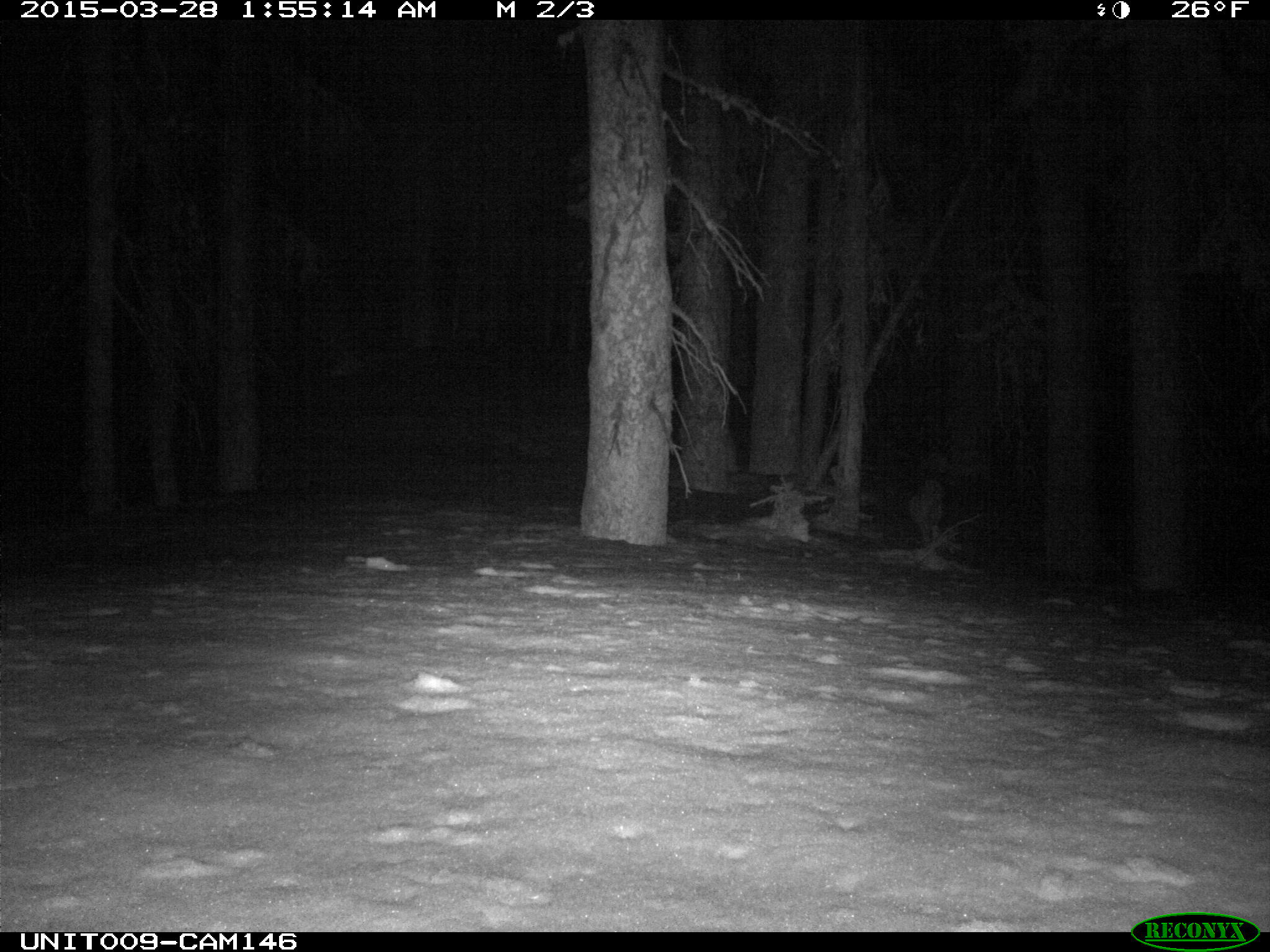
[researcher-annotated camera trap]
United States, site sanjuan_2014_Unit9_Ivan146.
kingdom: Animalia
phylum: Chordata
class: Mammalia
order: Carnivora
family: Canidae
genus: Vulpes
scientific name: Vulpes vulpes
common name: red fox